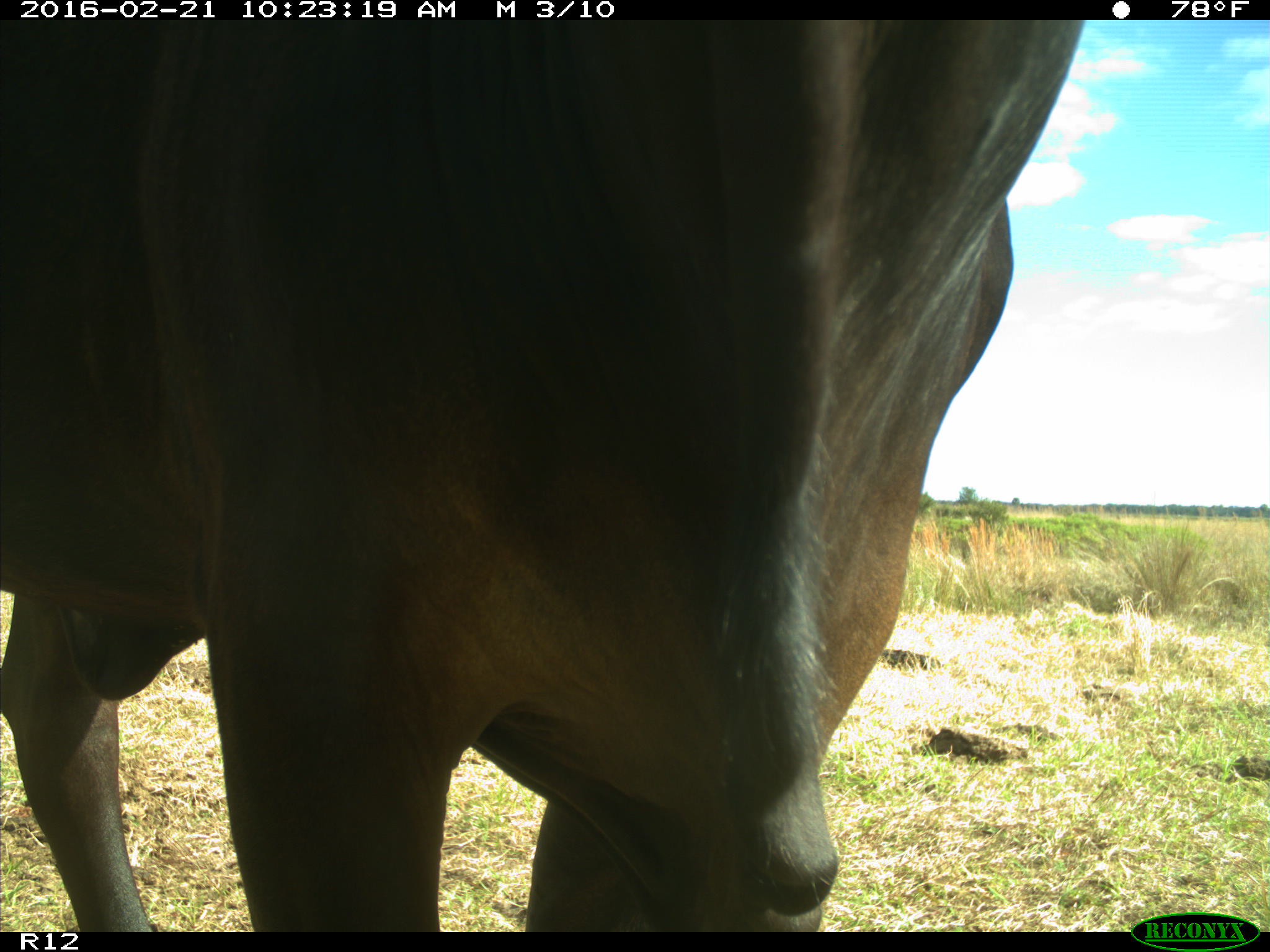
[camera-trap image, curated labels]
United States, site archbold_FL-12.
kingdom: Animalia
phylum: Chordata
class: Mammalia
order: Artiodactyla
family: Bovidae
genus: Bos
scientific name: Bos taurus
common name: domestic cow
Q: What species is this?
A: Bos taurus (domestic cow).